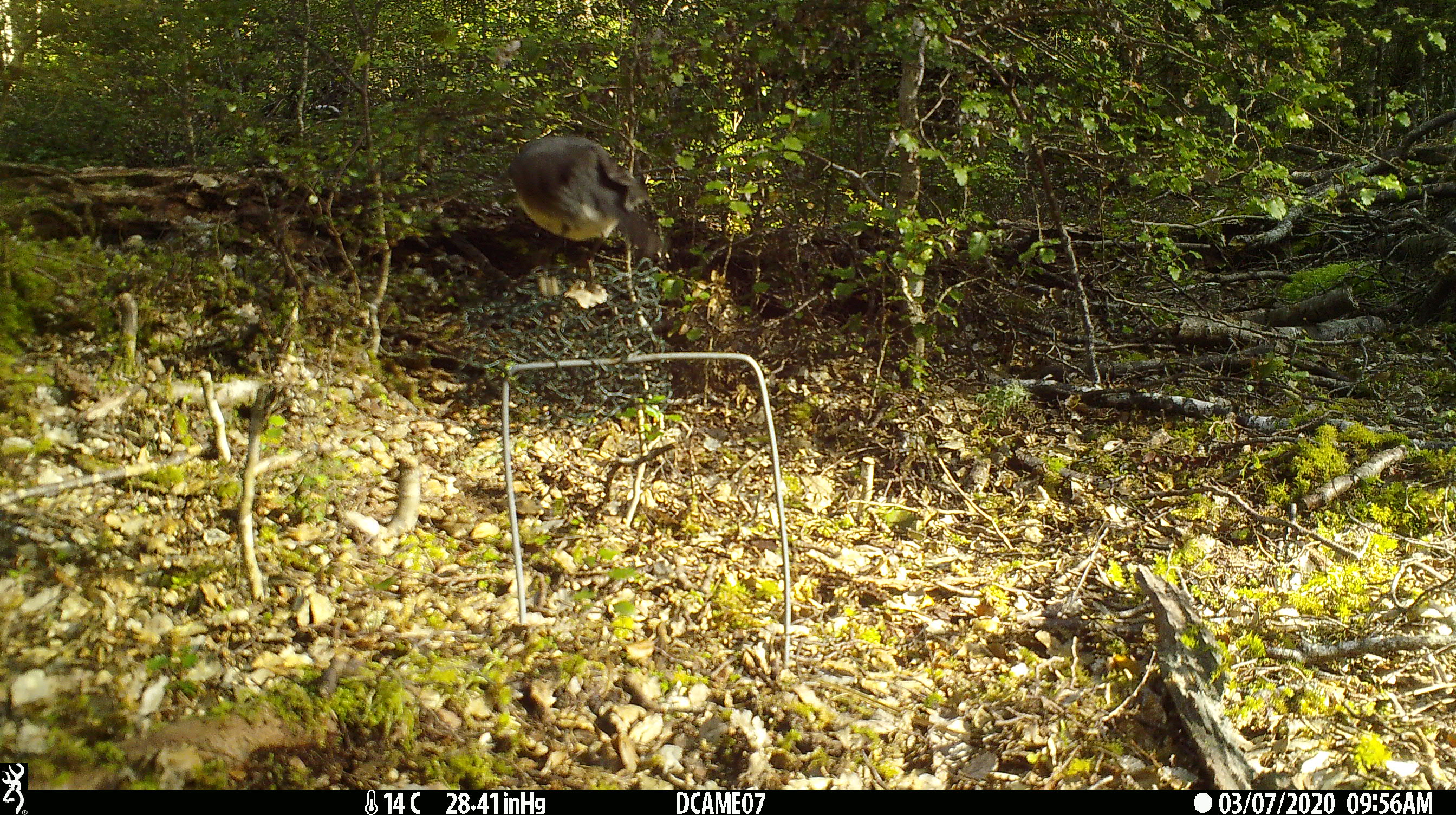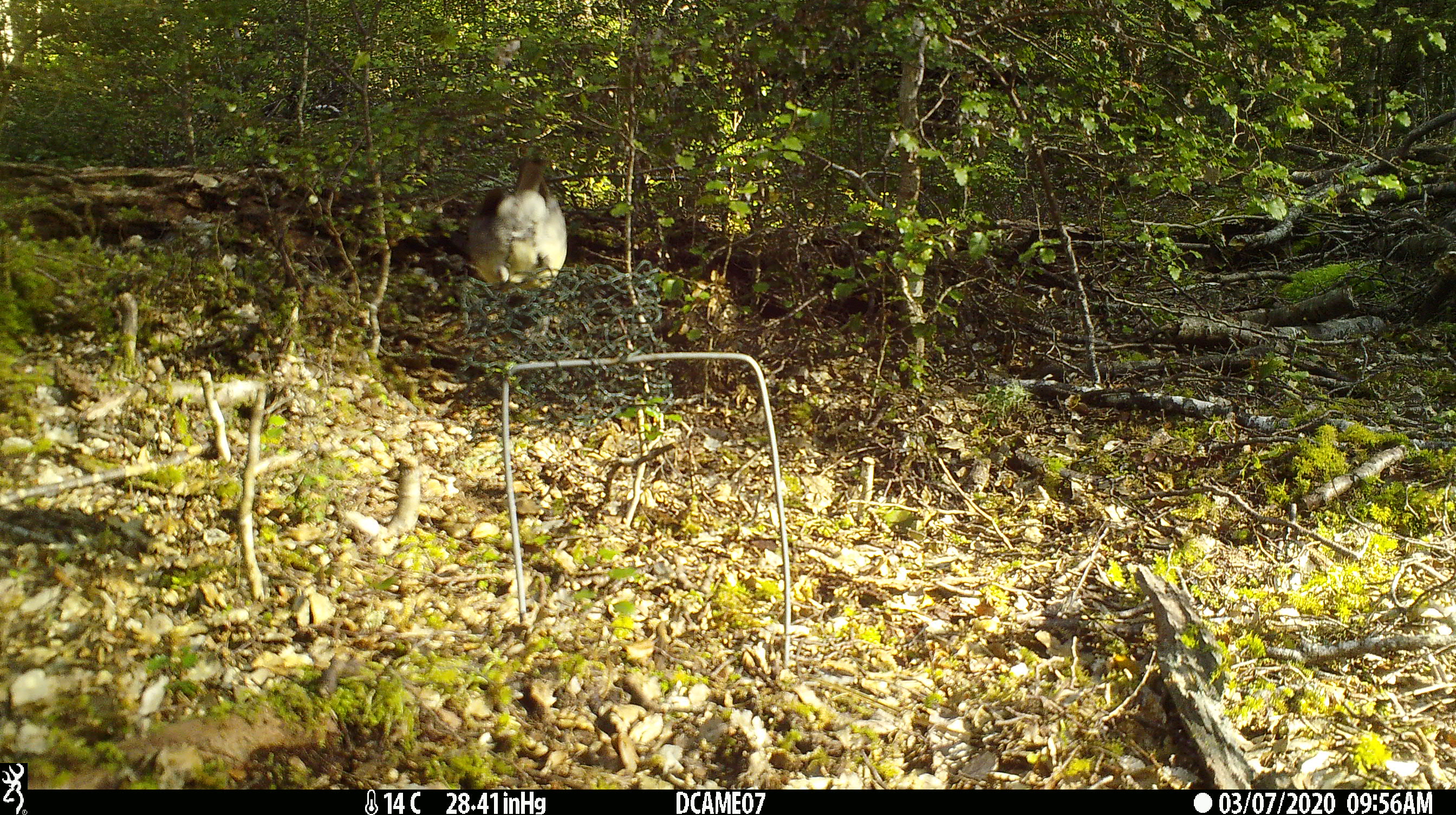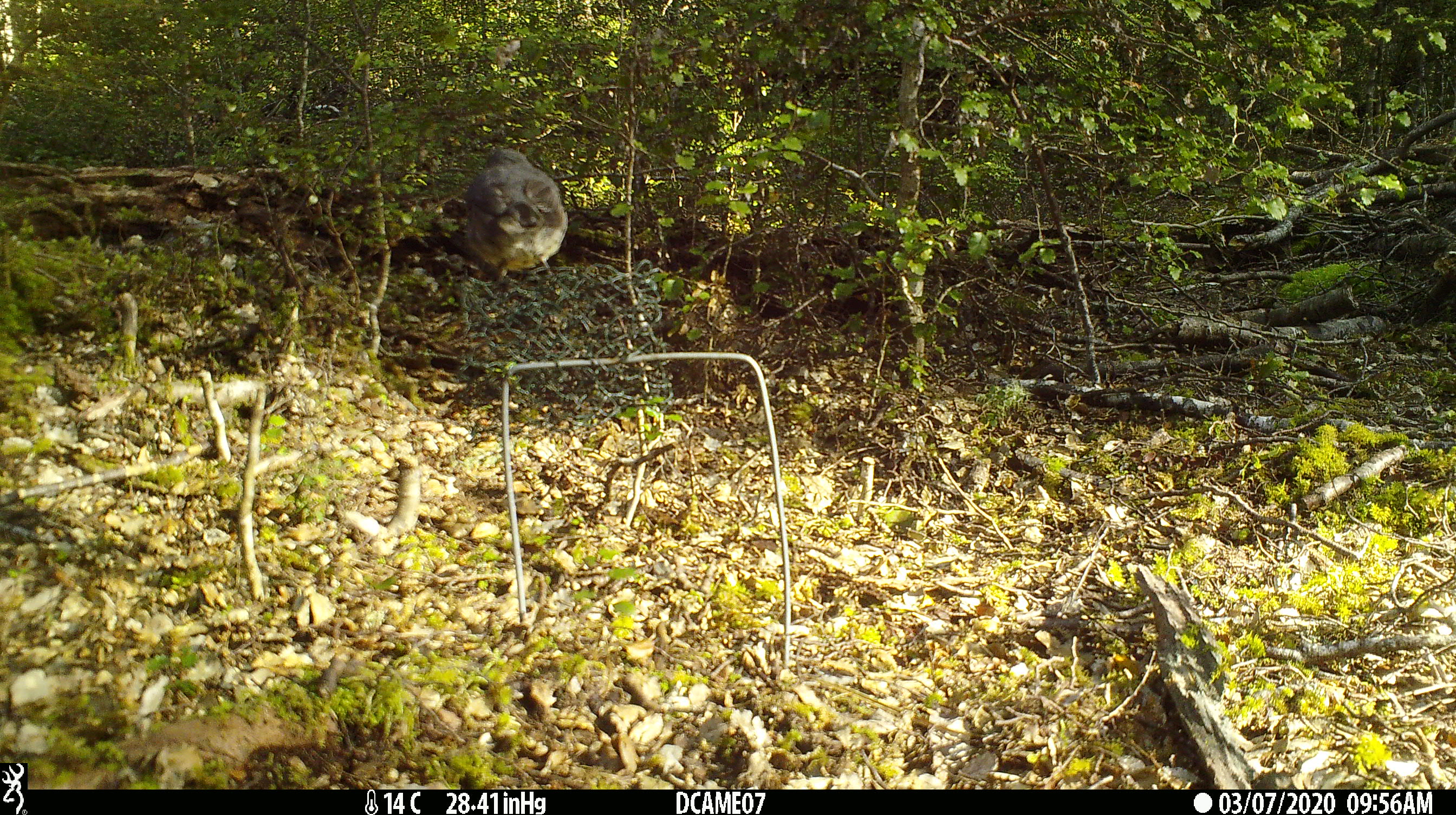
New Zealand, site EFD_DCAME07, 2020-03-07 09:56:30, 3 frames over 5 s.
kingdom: Animalia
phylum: Chordata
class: Aves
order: Passeriformes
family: Petroicidae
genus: Petroica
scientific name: Petroica australis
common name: new zealand robin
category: robin